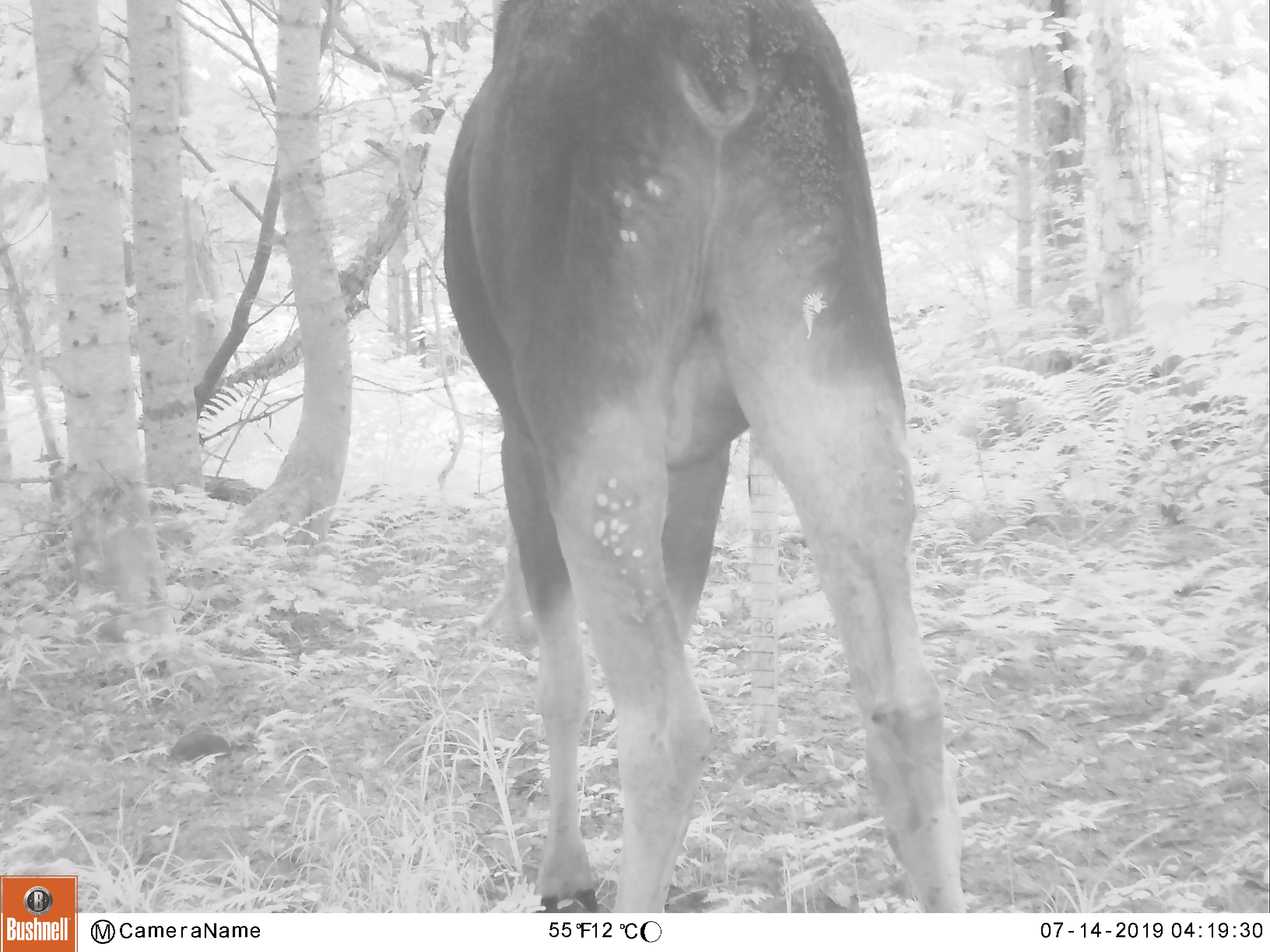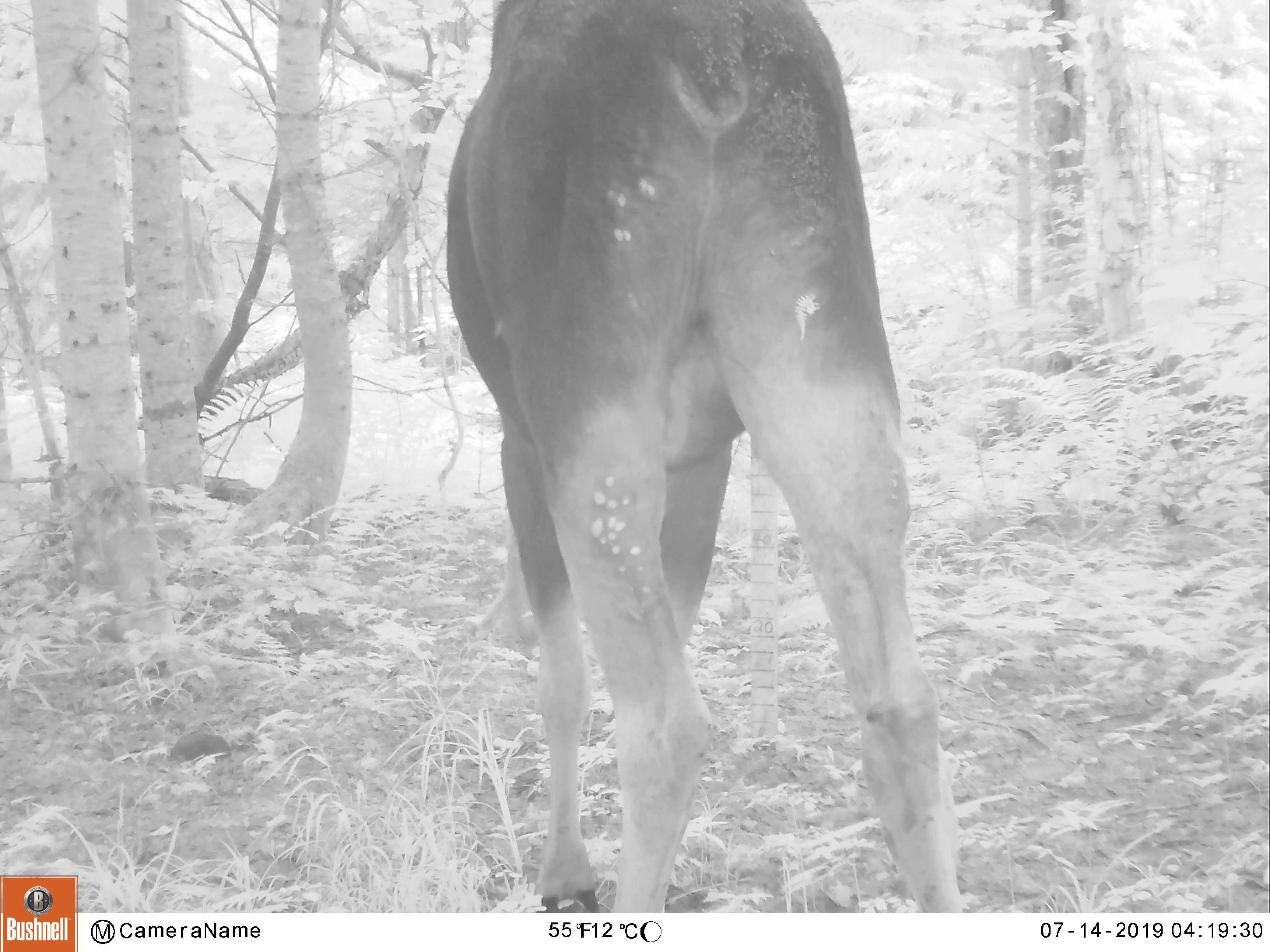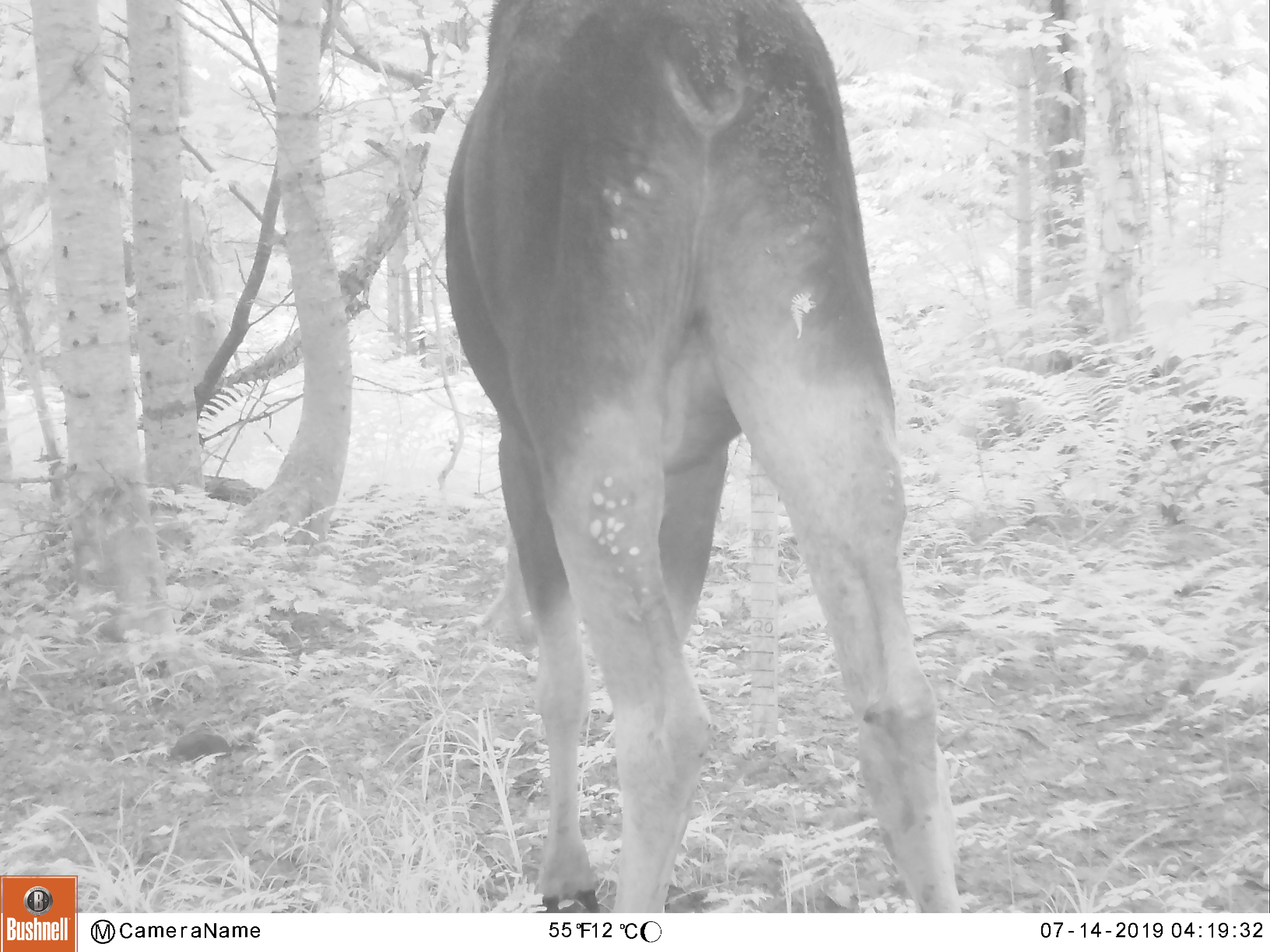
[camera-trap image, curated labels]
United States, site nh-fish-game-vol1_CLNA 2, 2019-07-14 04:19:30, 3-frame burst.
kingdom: Animalia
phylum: Chordata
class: Mammalia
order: Artiodactyla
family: Cervidae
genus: Alces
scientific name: Alces alces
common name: moose